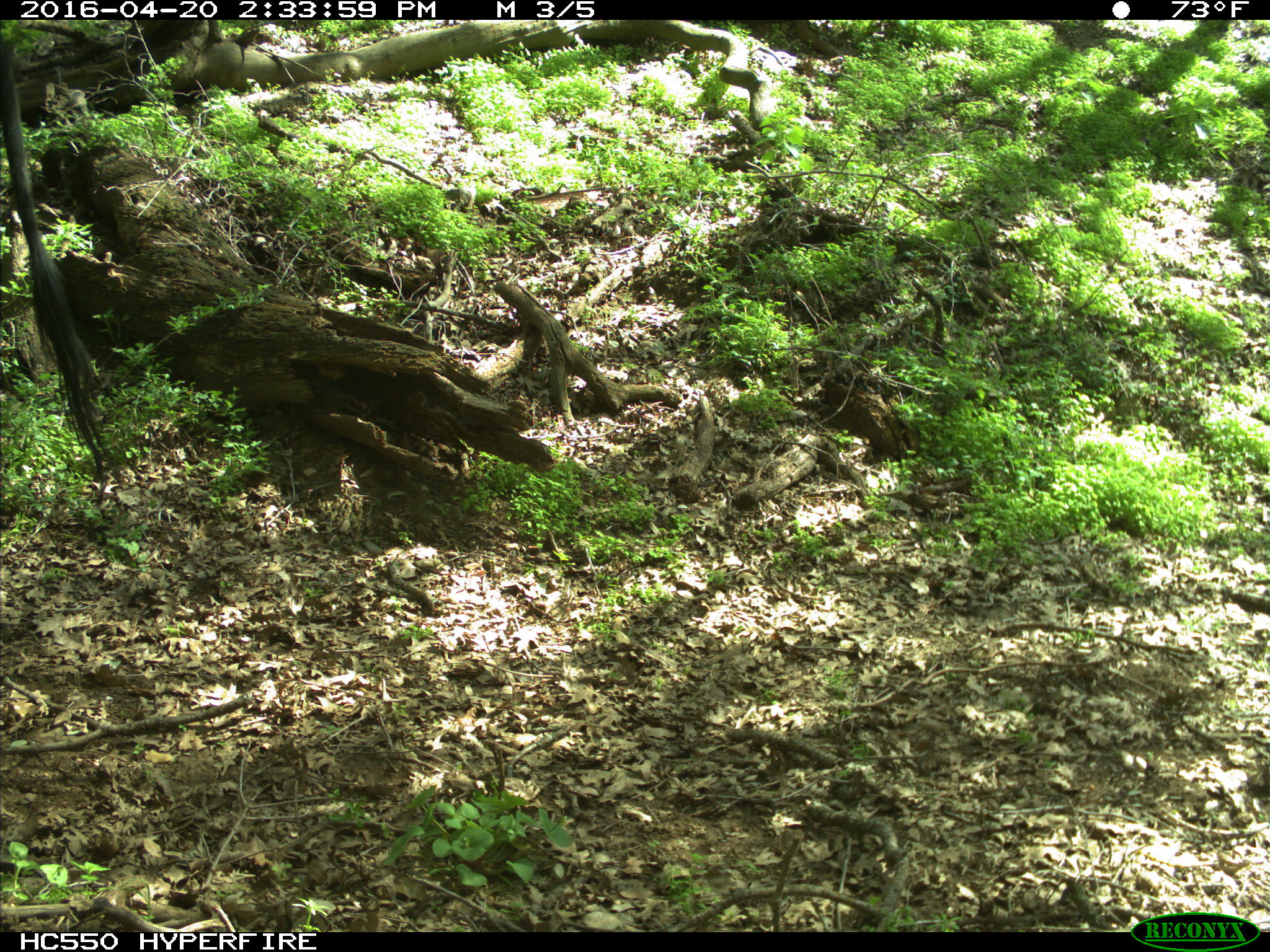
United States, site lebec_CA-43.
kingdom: Animalia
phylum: Chordata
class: Mammalia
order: Artiodactyla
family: Bovidae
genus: Bos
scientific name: Bos taurus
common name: domestic cow